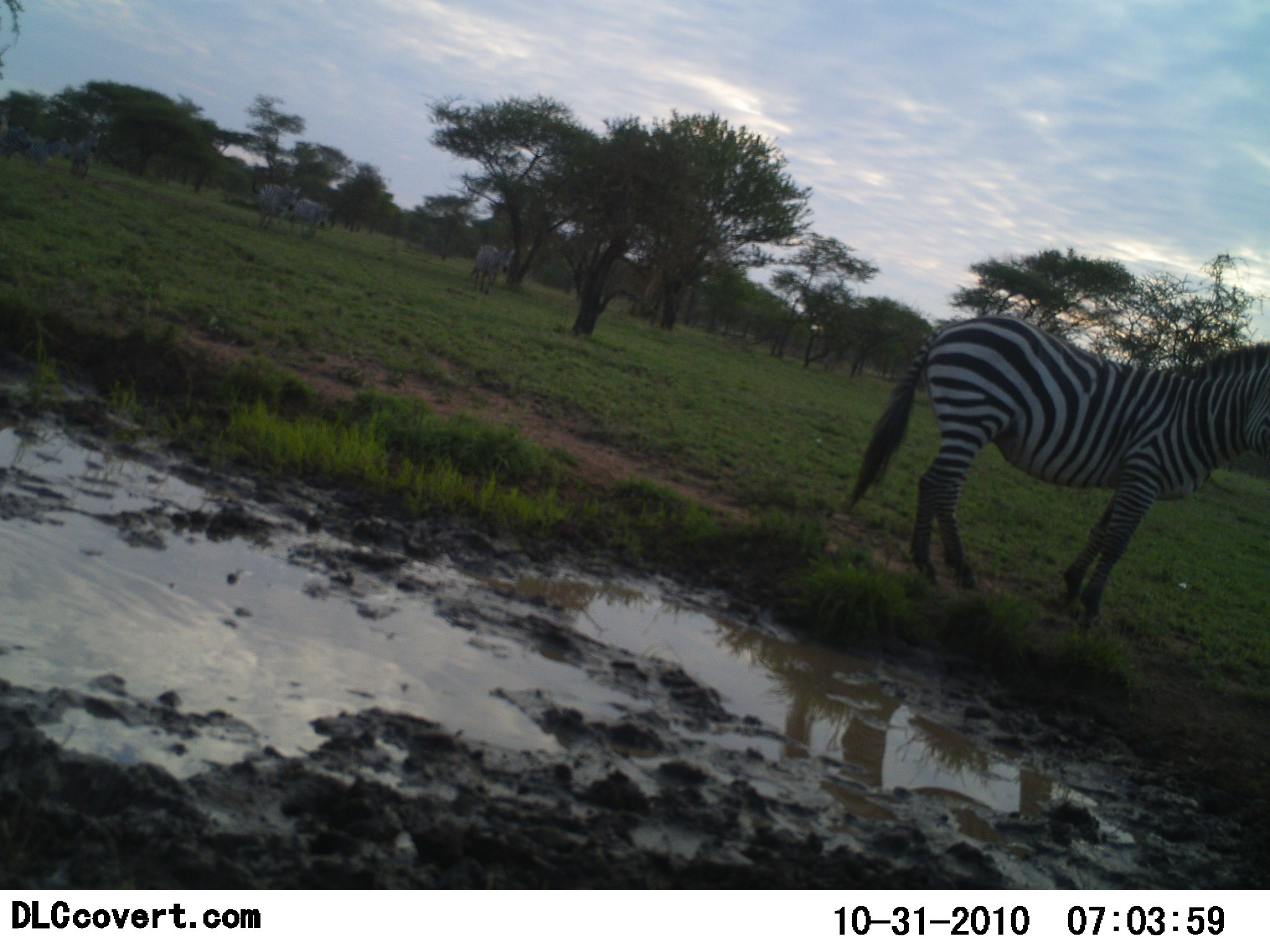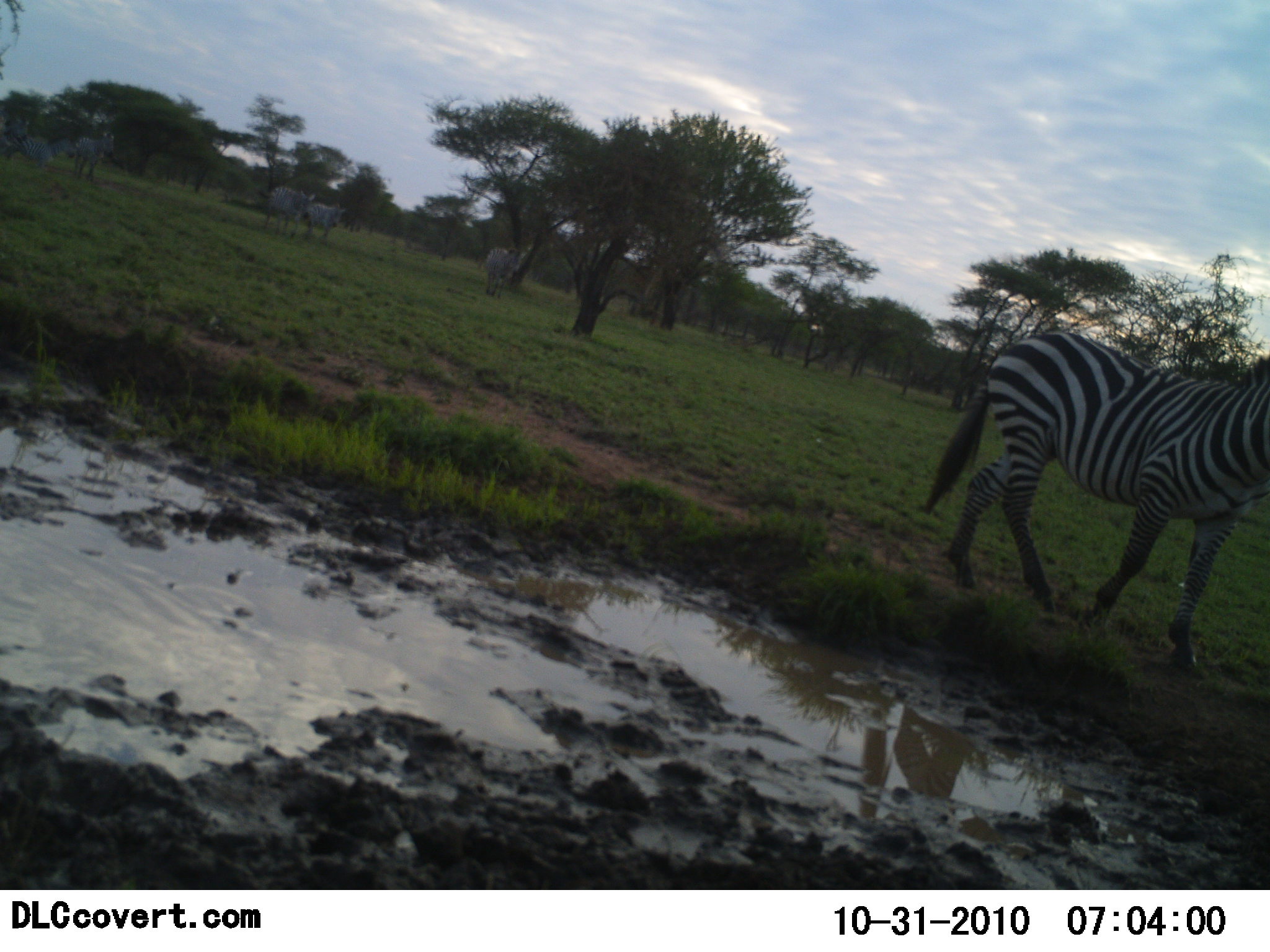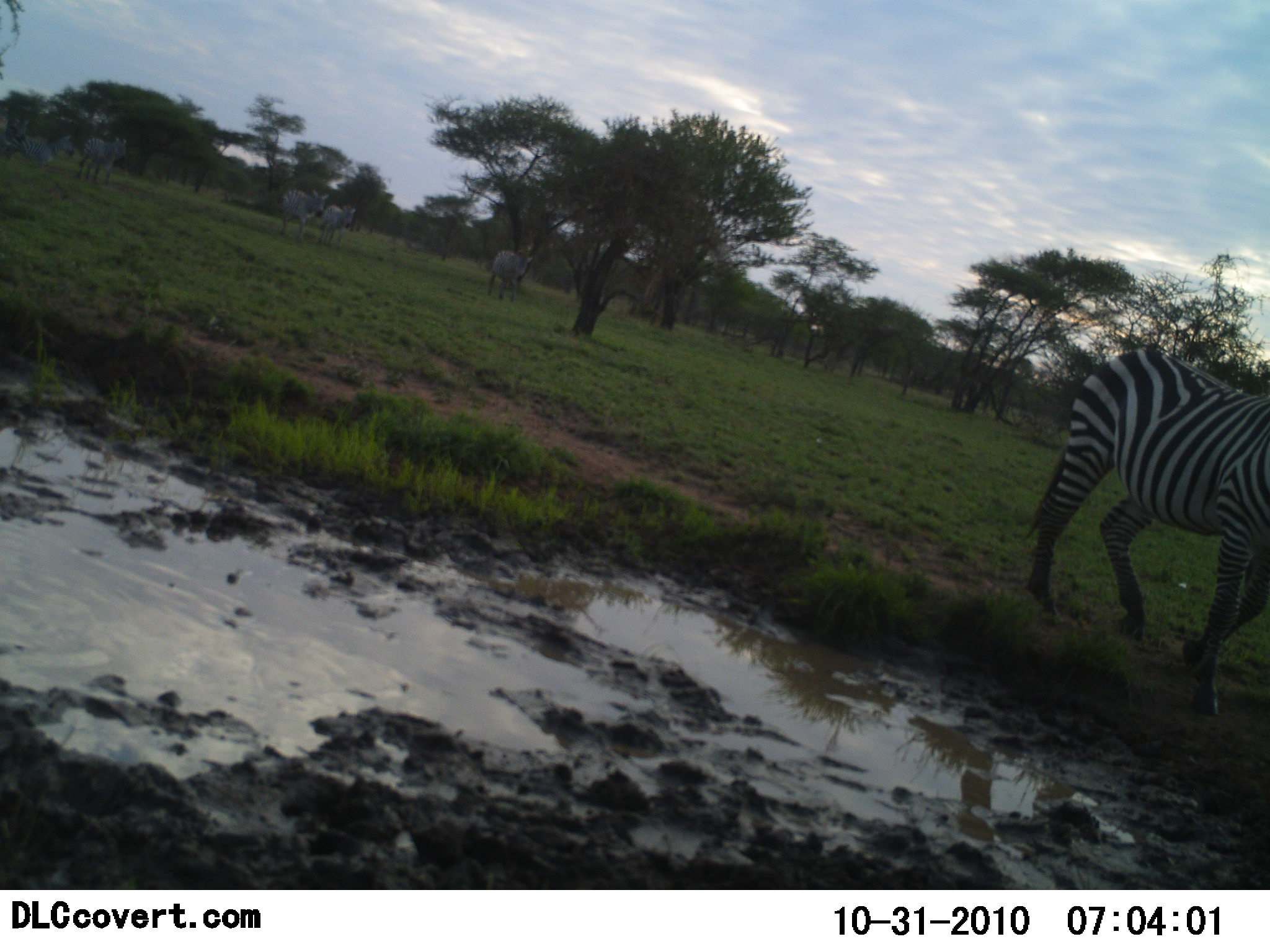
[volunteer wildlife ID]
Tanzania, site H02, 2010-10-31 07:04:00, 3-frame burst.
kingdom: Animalia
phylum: Chordata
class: Mammalia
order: Perissodactyla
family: Equidae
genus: Equus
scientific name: Equus quagga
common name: plains zebra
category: zebra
Zebra (plains zebra) (Equus quagga), count 6. Behavior (volunteer vote fractions): standing 10%, resting 0%, moving 90%, interacting 0%. Young present (vote fraction): 0%. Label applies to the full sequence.